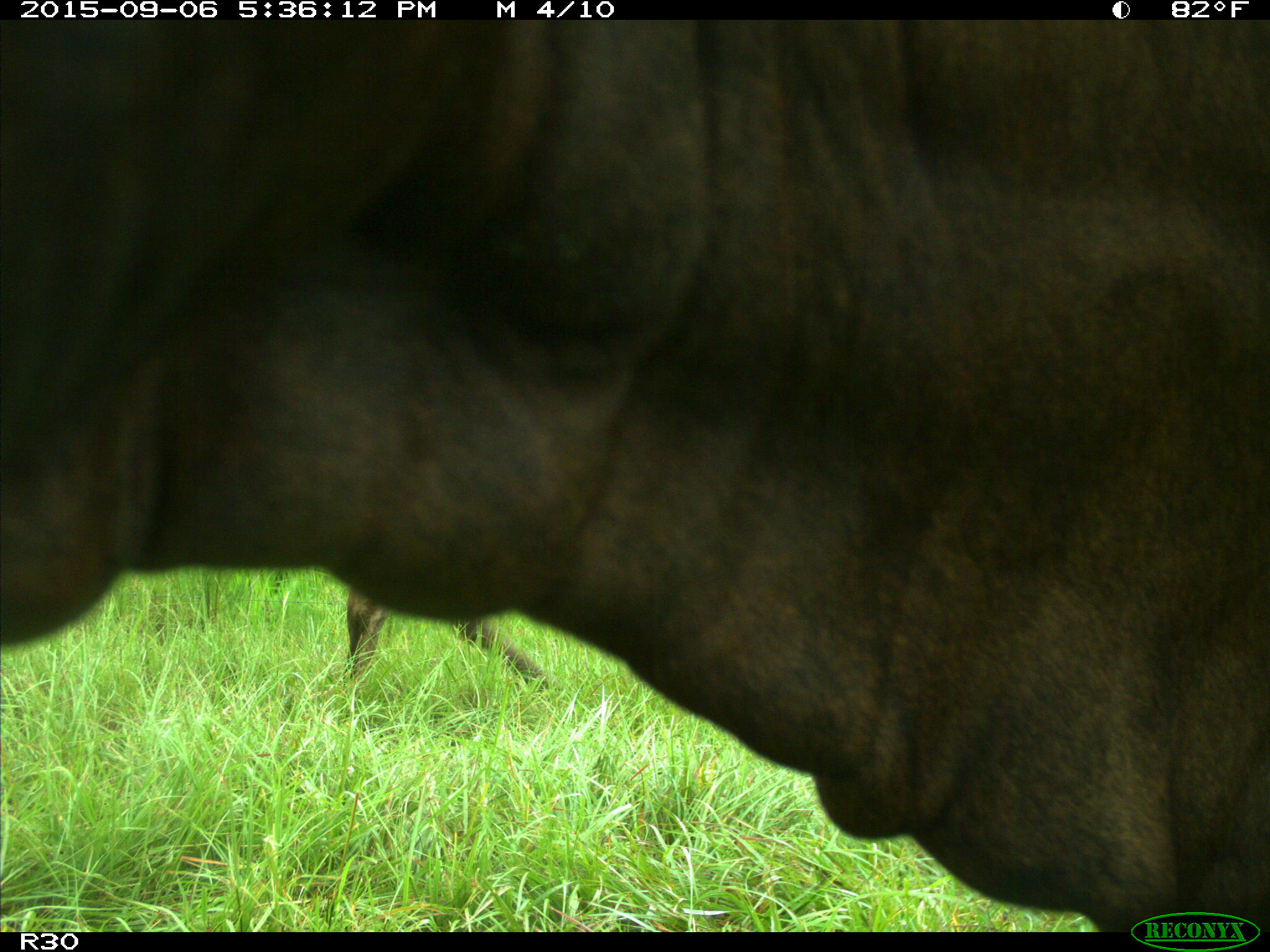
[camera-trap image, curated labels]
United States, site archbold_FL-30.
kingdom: Animalia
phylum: Chordata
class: Mammalia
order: Artiodactyla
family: Bovidae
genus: Bos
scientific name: Bos taurus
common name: domestic cow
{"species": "Bos taurus (domestic cow)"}